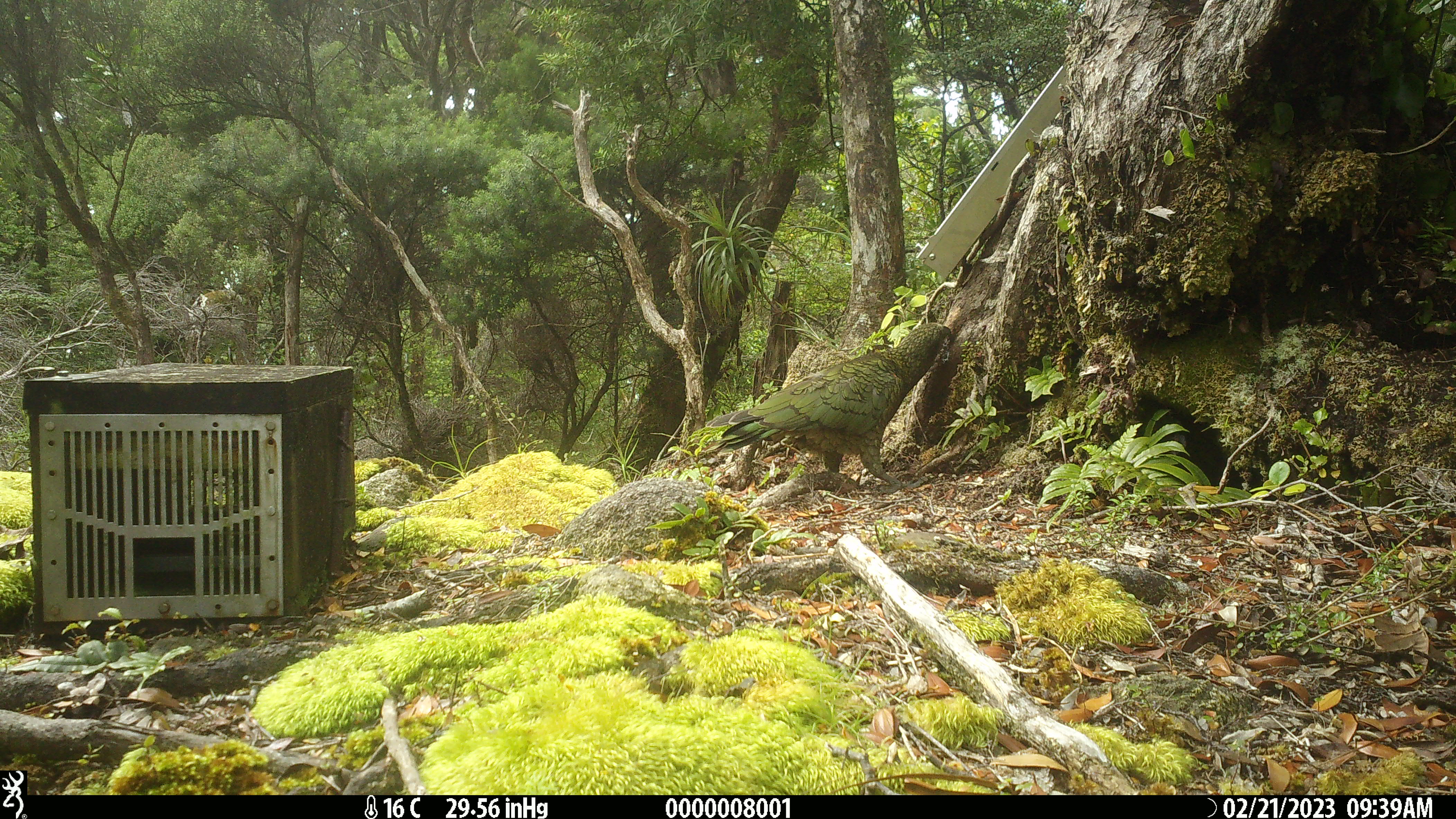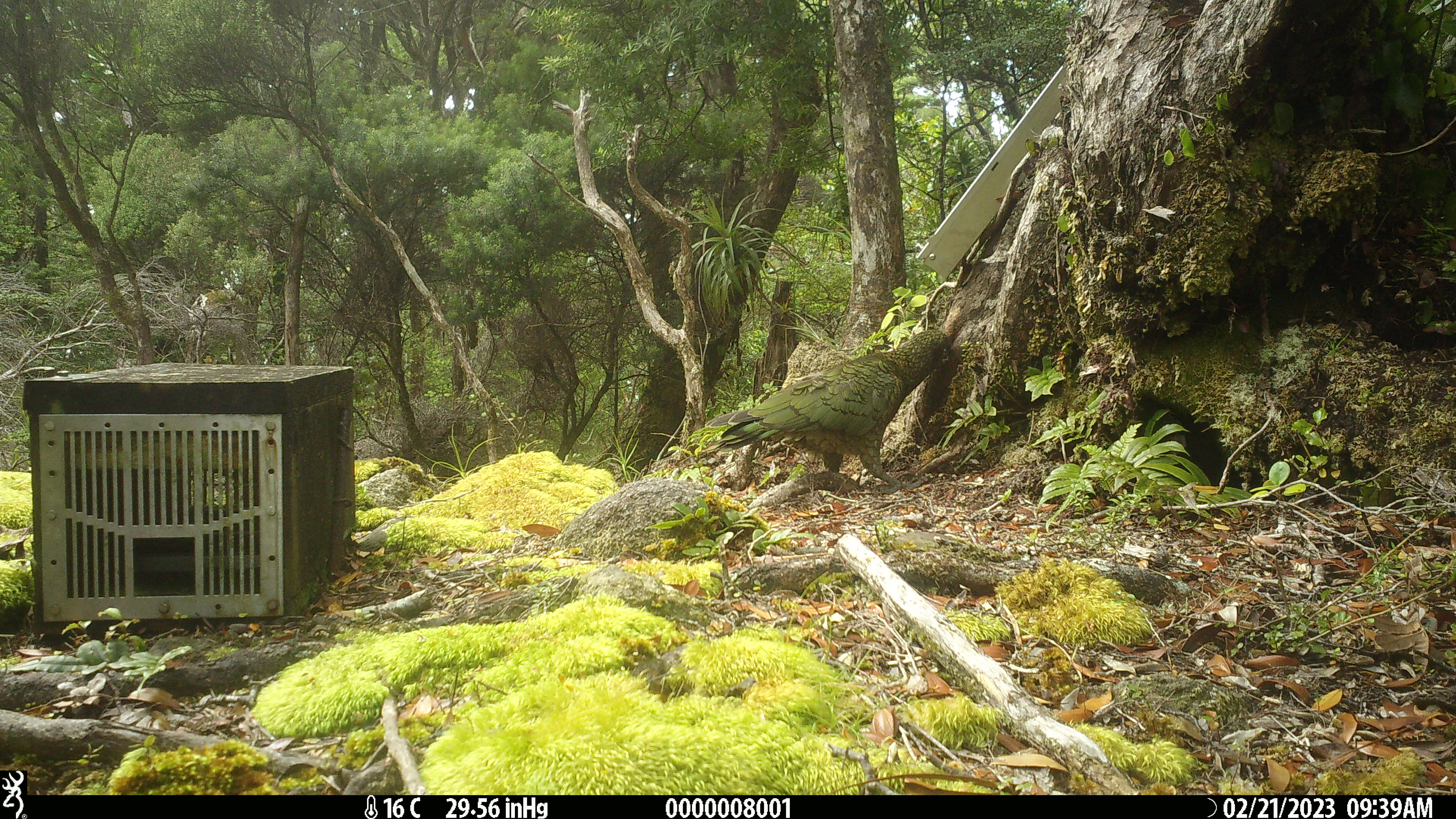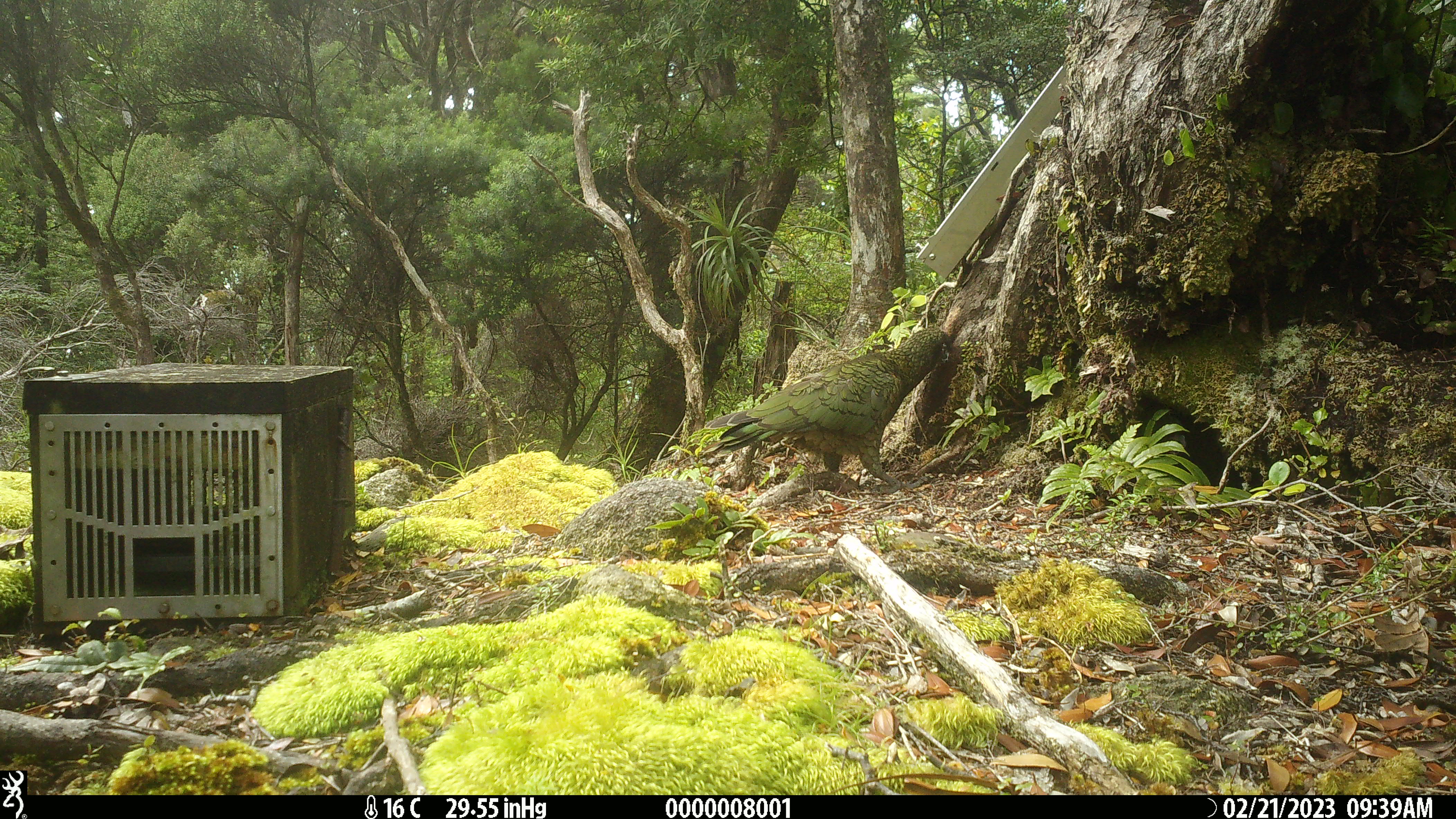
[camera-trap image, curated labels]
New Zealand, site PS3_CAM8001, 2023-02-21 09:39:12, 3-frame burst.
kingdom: Animalia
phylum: Chordata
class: Aves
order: Psittaciformes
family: Strigopidae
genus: Nestor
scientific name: Nestor notabilis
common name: kea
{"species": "kea (Nestor notabilis)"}